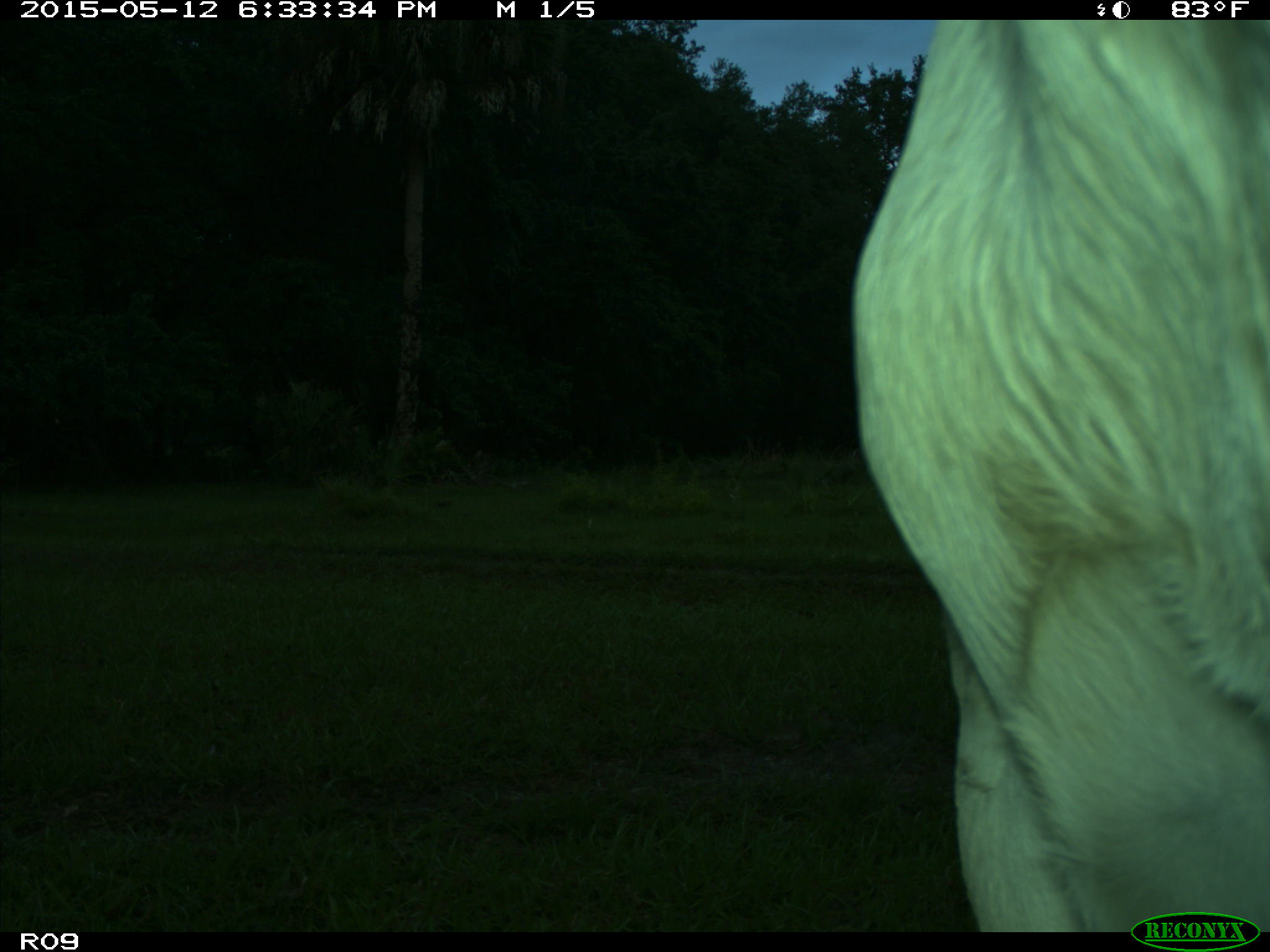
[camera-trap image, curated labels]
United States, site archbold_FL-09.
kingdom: Animalia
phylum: Chordata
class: Mammalia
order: Artiodactyla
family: Bovidae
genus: Bos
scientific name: Bos taurus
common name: domestic cow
Bos taurus (domestic cow).